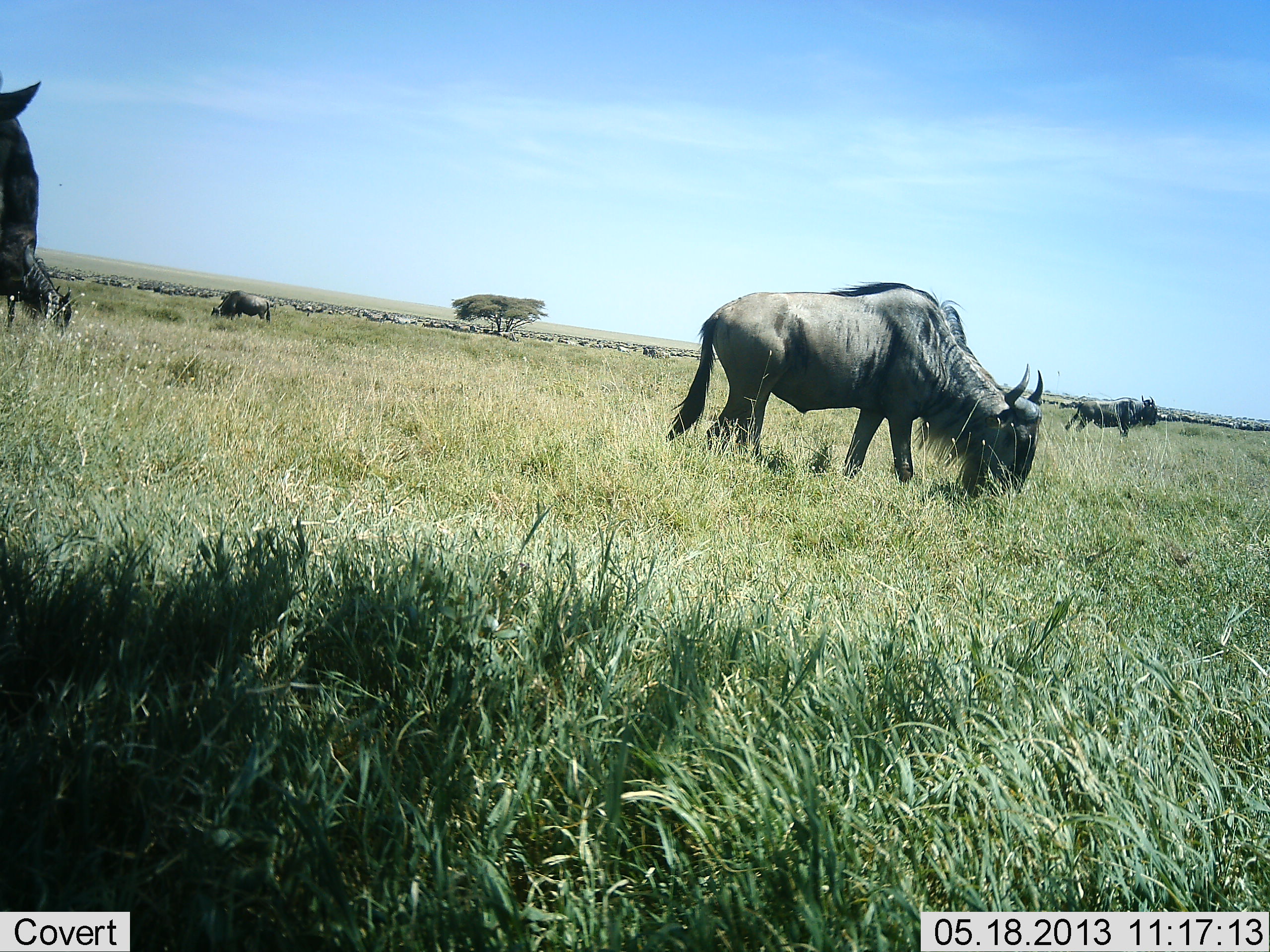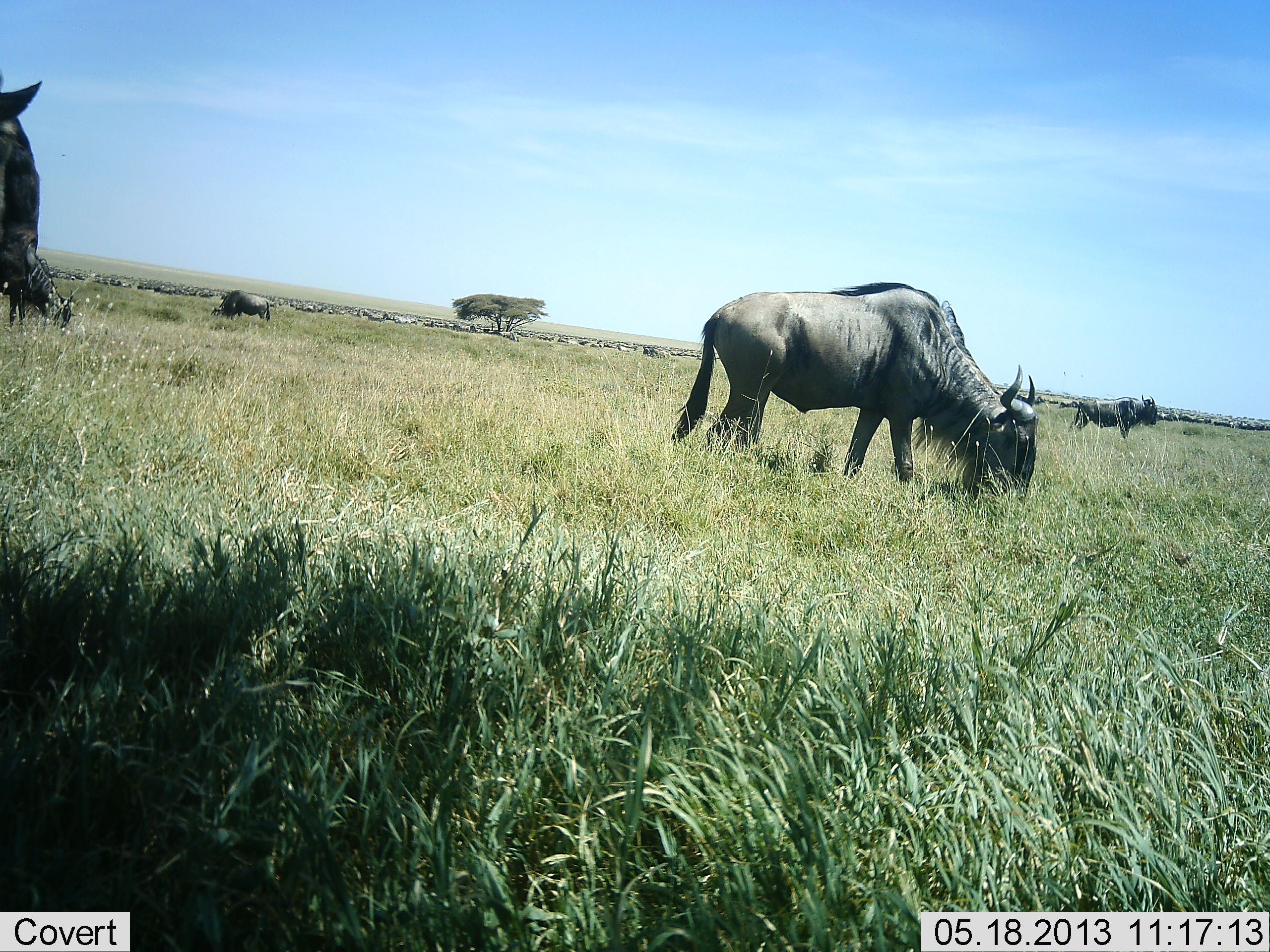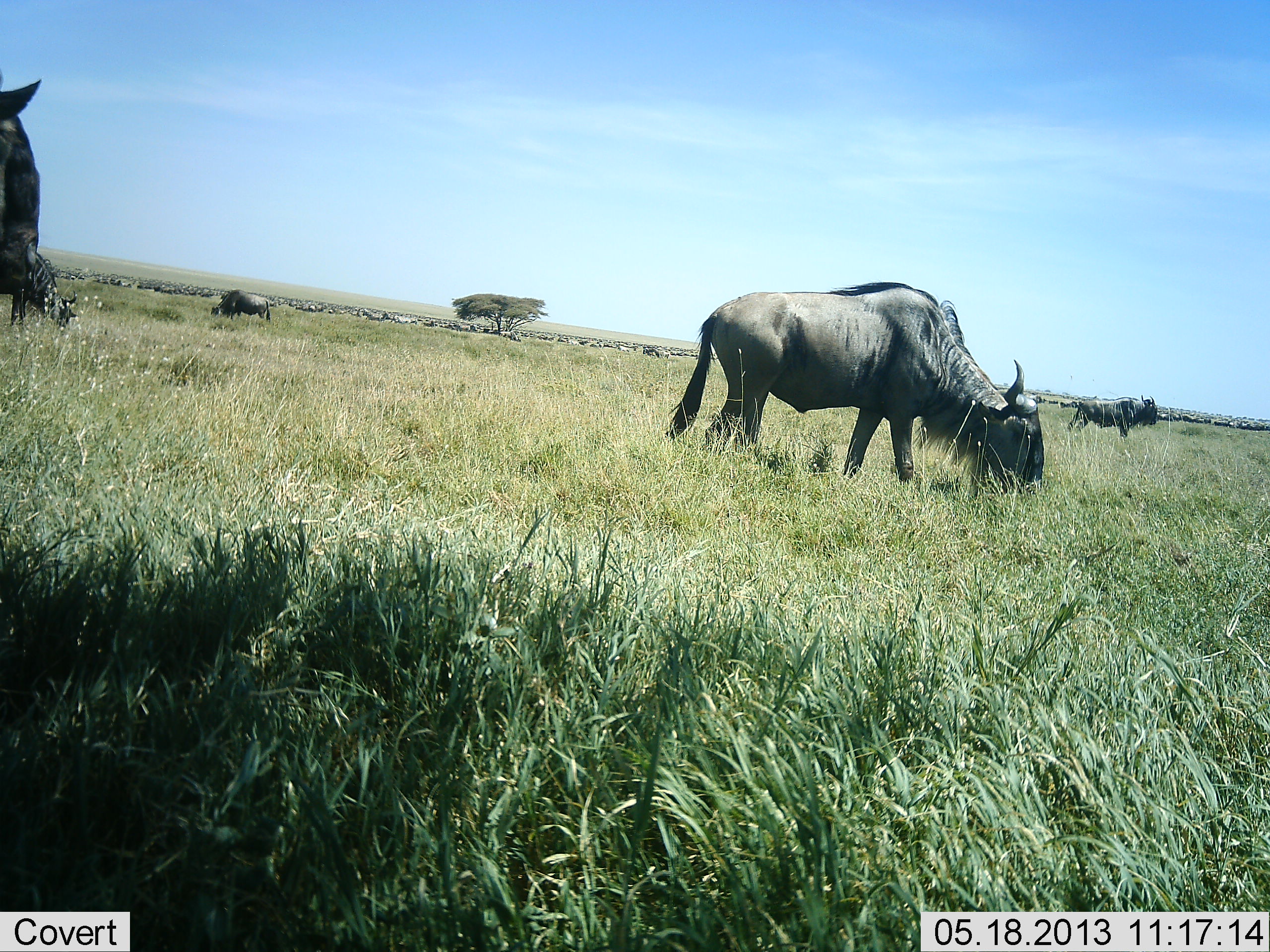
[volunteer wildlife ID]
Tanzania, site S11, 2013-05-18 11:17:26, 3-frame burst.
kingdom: Animalia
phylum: Chordata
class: Mammalia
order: Artiodactyla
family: Bovidae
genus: Connochaetes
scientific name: Connochaetes taurinus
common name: blue wildebeest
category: wildebeest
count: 51+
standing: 70%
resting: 10%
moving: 20%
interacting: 0%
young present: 0%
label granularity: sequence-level